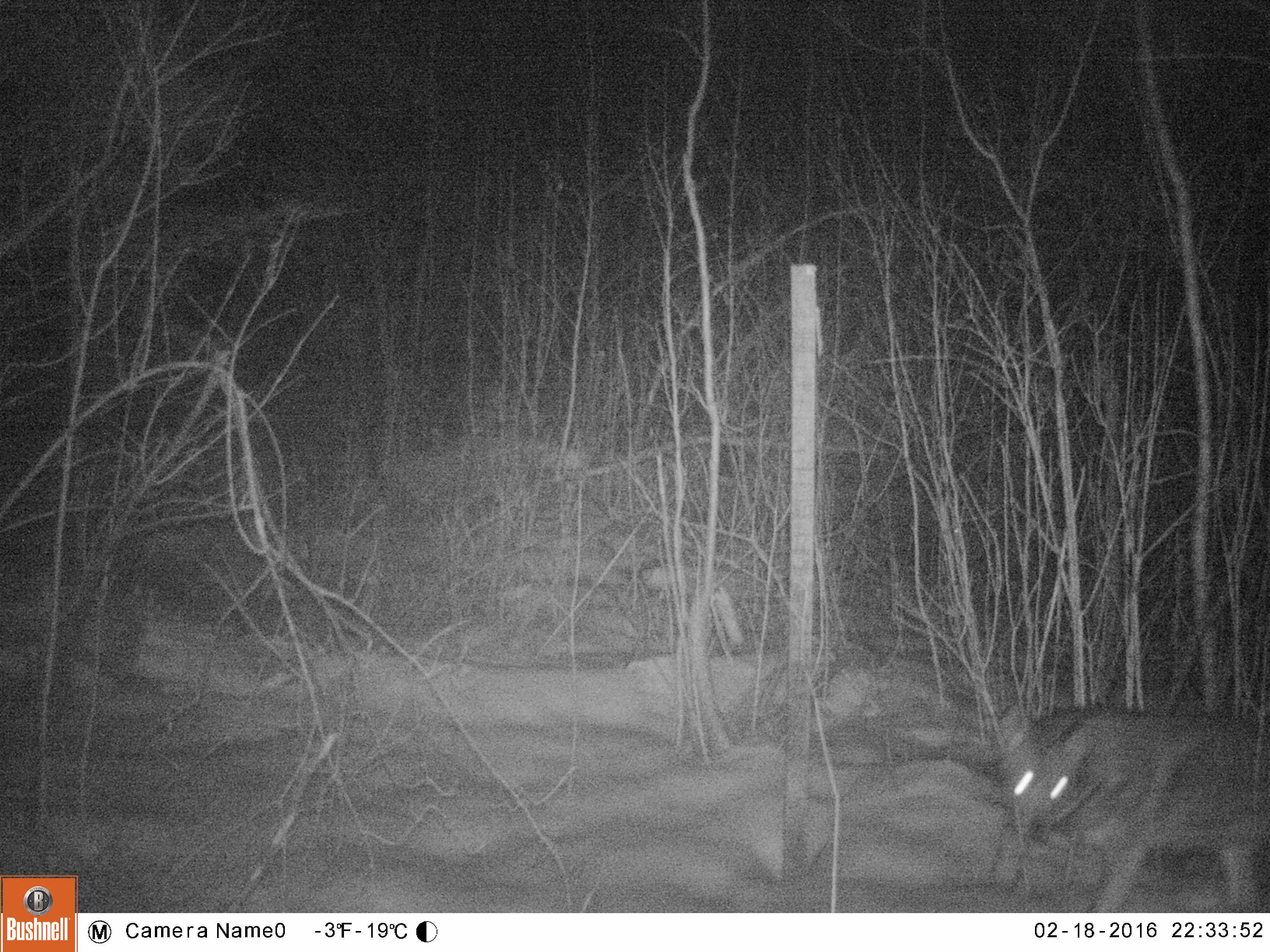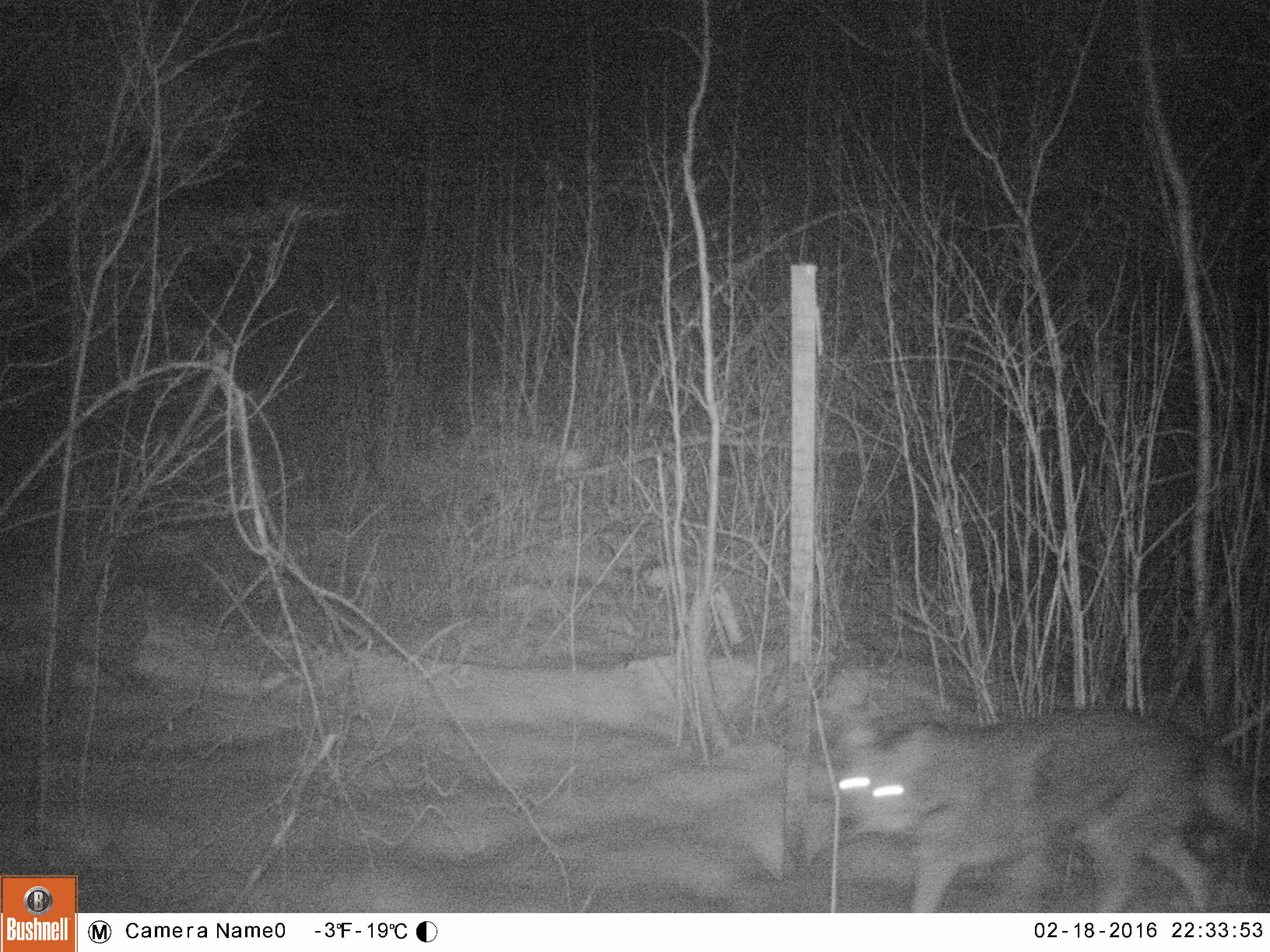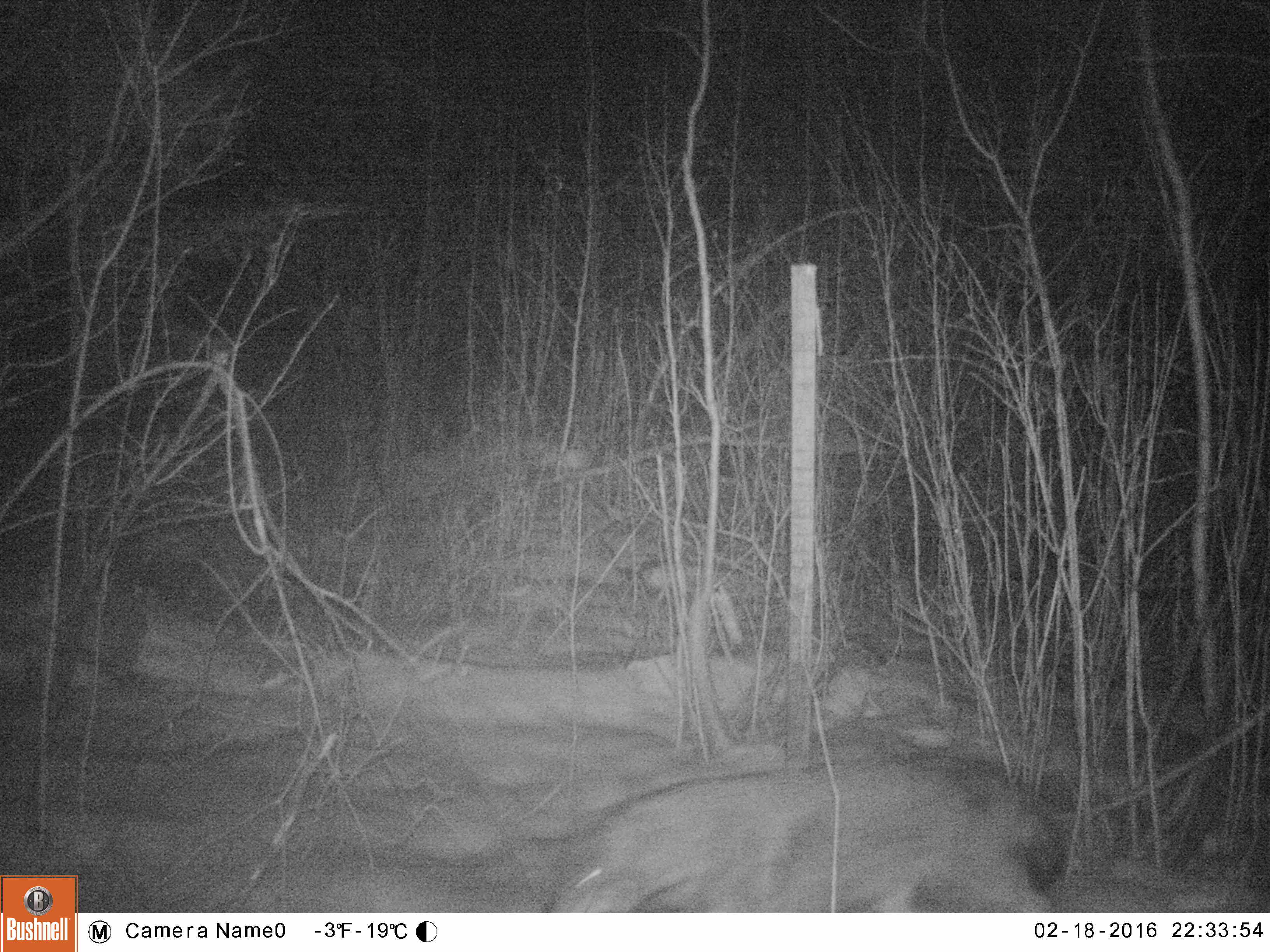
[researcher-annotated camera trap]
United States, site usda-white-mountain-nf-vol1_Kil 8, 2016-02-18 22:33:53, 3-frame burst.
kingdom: Animalia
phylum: Chordata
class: Mammalia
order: Carnivora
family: Canidae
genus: Canis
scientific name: Canis latrans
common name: coyote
Coyote (Canis latrans).